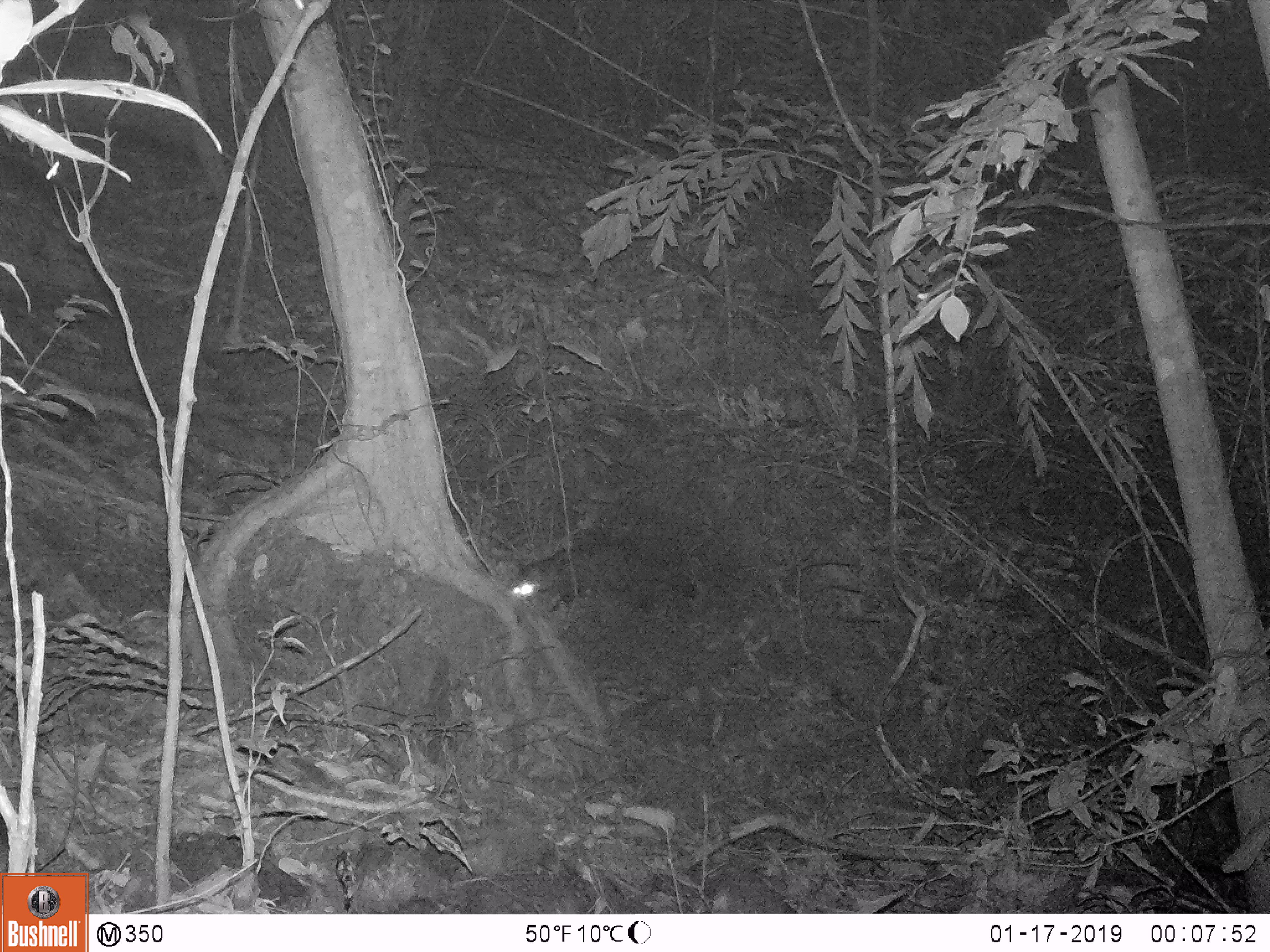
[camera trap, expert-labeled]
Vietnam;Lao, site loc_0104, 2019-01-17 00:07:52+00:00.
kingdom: Animalia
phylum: Chordata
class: Mammalia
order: Carnivora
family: Viverridae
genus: Paradoxurus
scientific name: Paradoxurus hermaphroditus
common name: common palm civet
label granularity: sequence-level